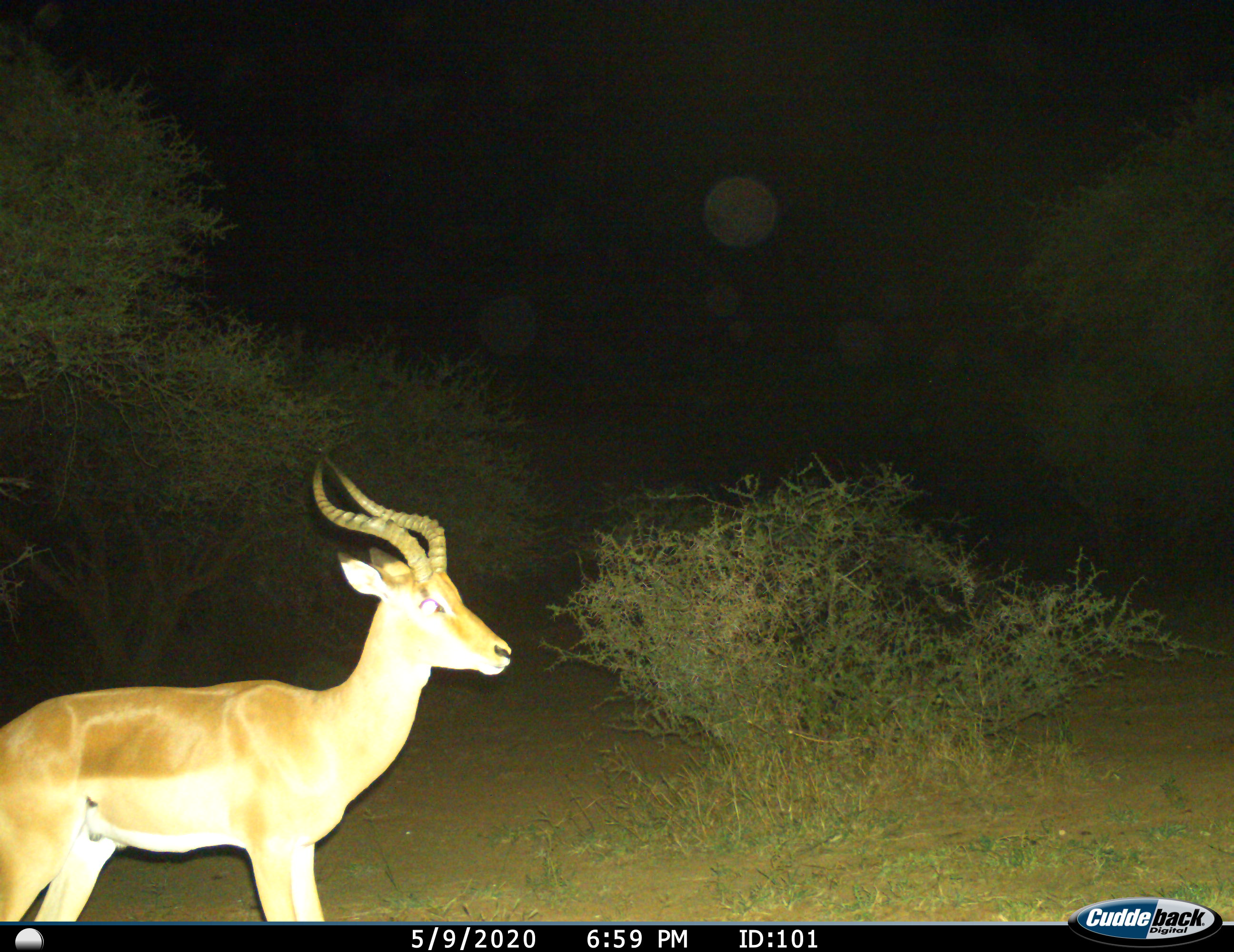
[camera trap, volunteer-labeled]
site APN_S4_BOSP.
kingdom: Animalia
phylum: Chordata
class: Mammalia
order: Artiodactyla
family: Bovidae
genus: Aepyceros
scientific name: Aepyceros melampus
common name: impala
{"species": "impala (Aepyceros melampus)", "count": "1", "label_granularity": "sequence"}